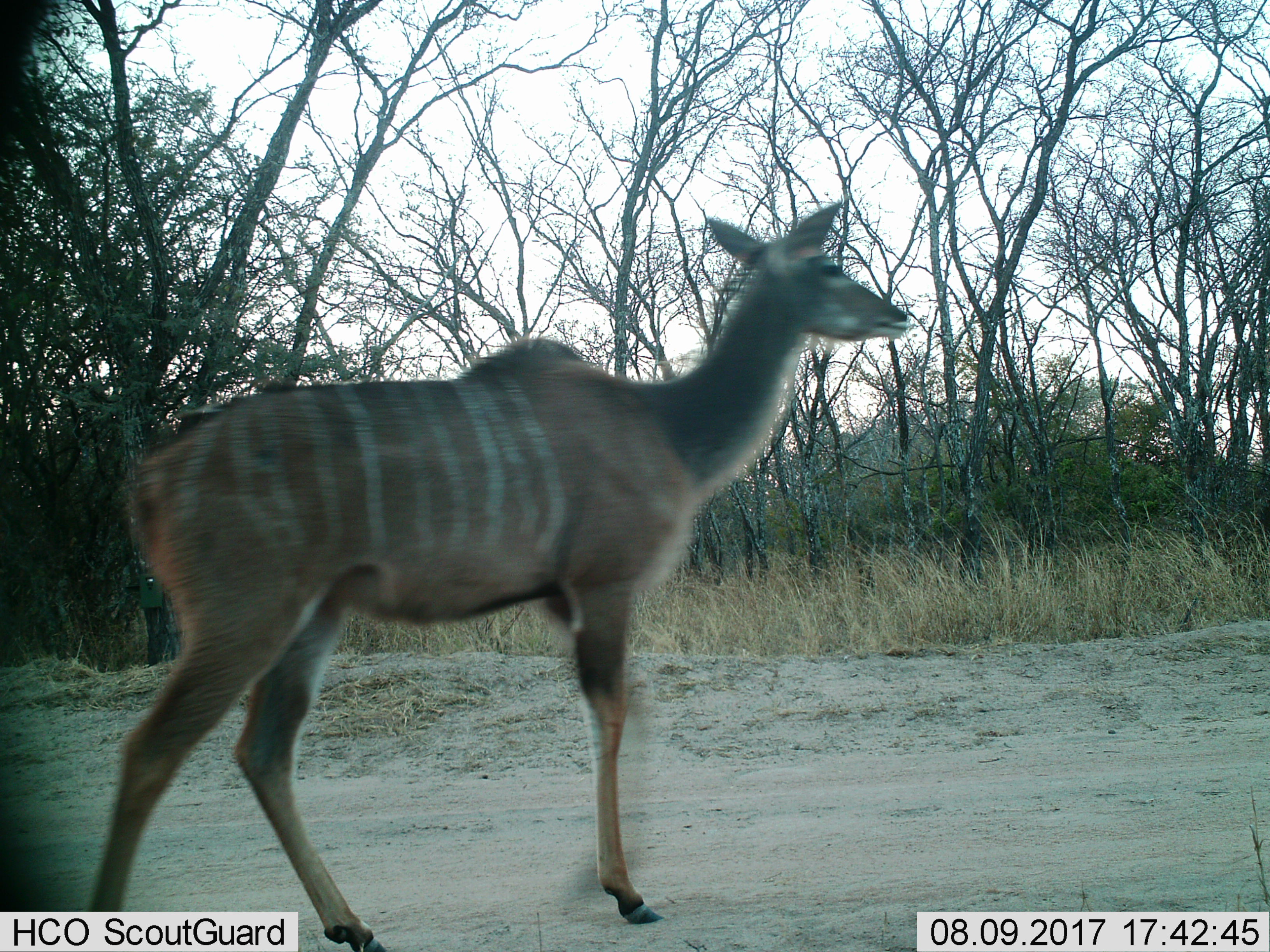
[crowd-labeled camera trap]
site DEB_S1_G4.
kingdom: Animalia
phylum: Chordata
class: Mammalia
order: Artiodactyla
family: Bovidae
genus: Tragelaphus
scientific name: Tragelaphus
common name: kudu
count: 1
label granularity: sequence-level